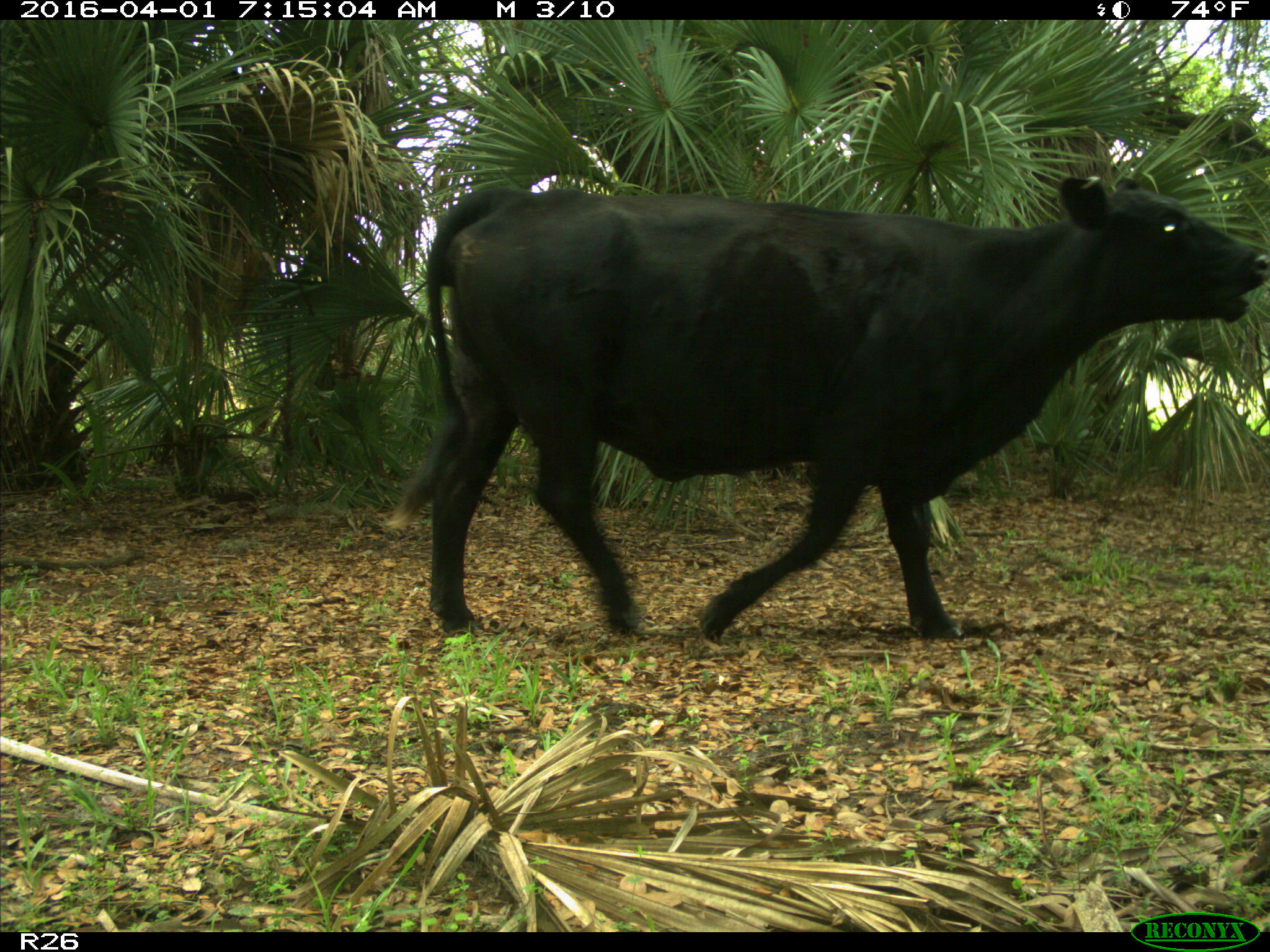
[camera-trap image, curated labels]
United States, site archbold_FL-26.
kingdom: Animalia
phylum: Chordata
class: Mammalia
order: Artiodactyla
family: Bovidae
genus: Bos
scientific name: Bos taurus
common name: domestic cow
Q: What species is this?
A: Bos taurus (domestic cow).